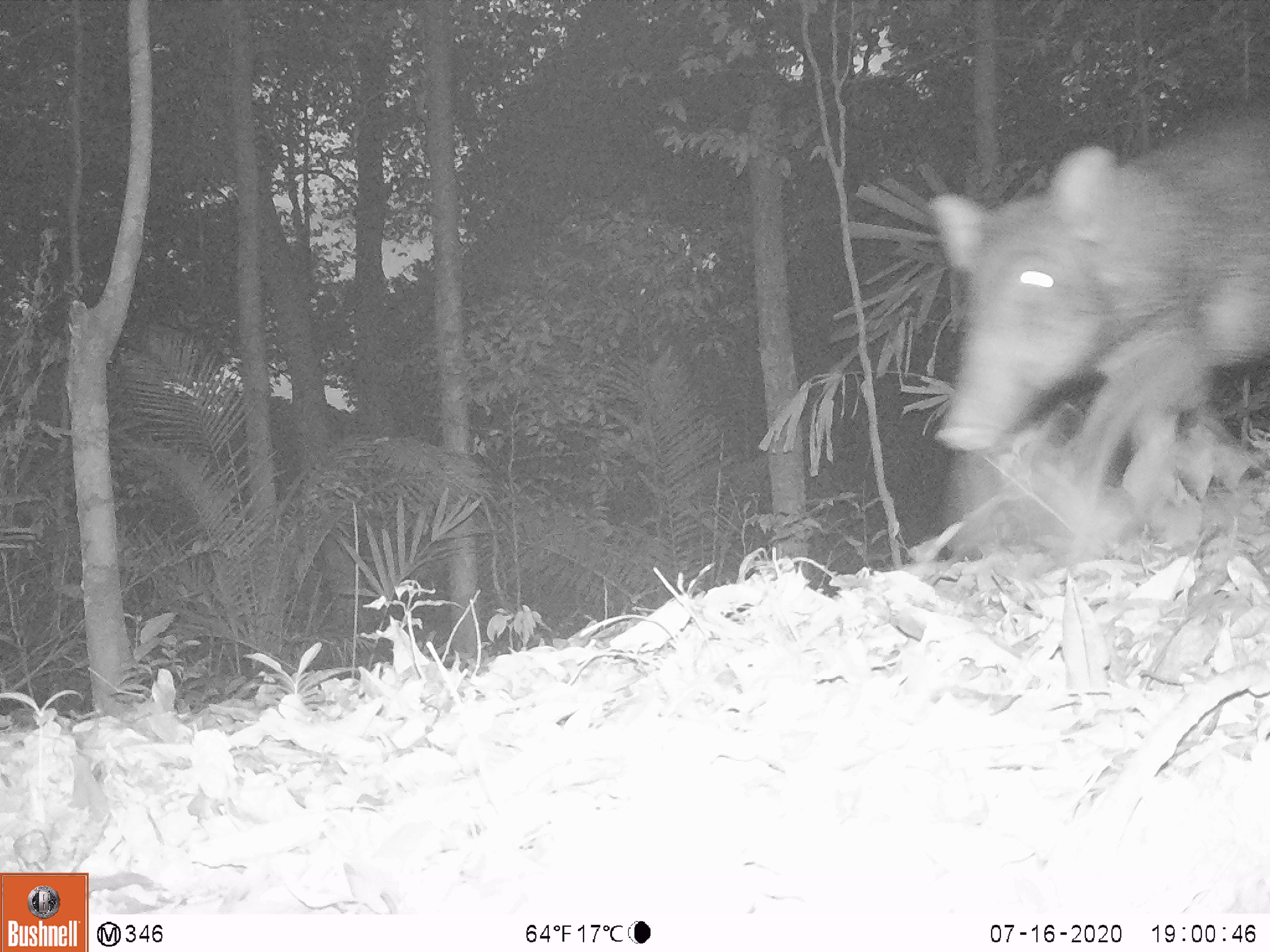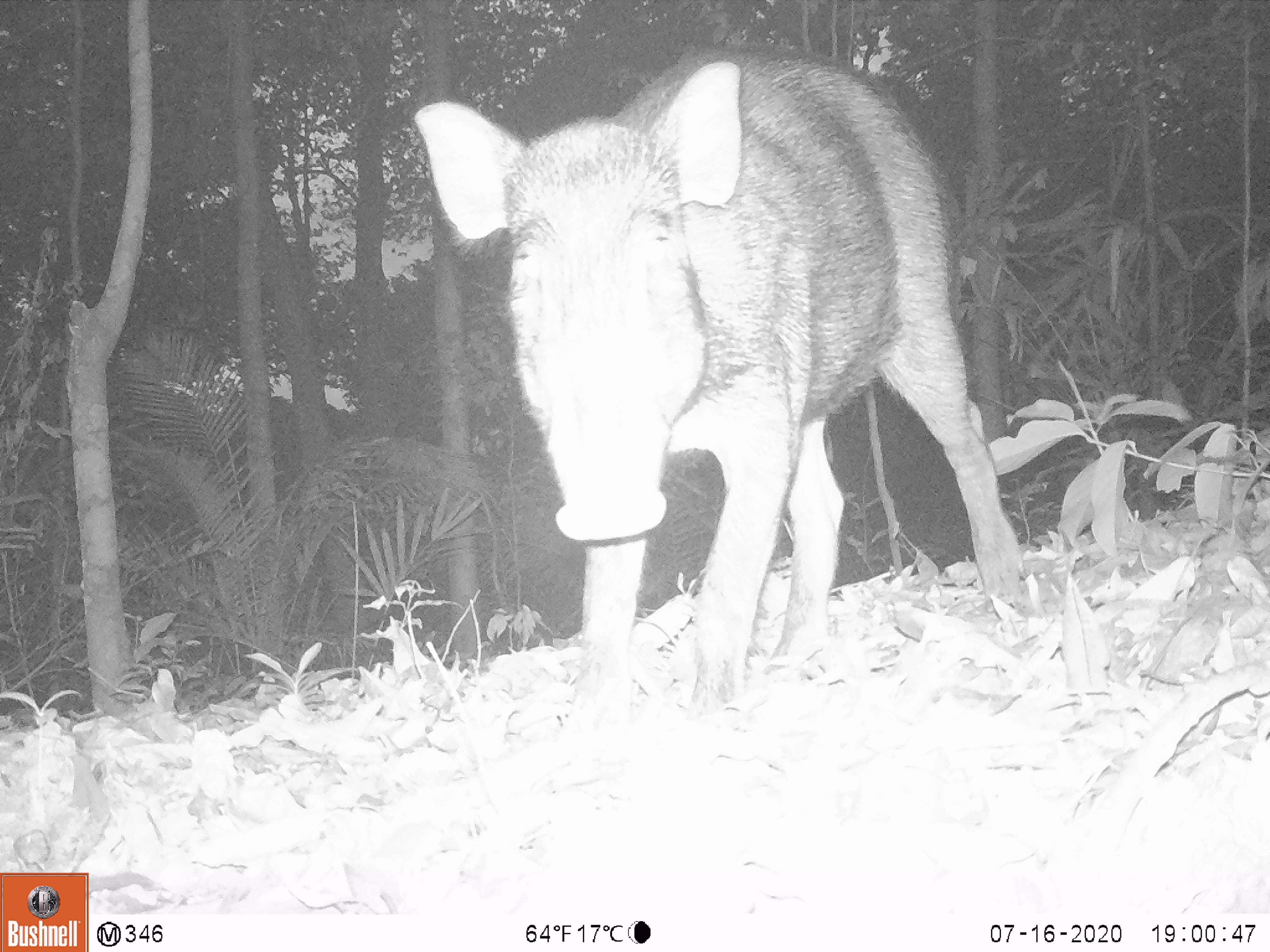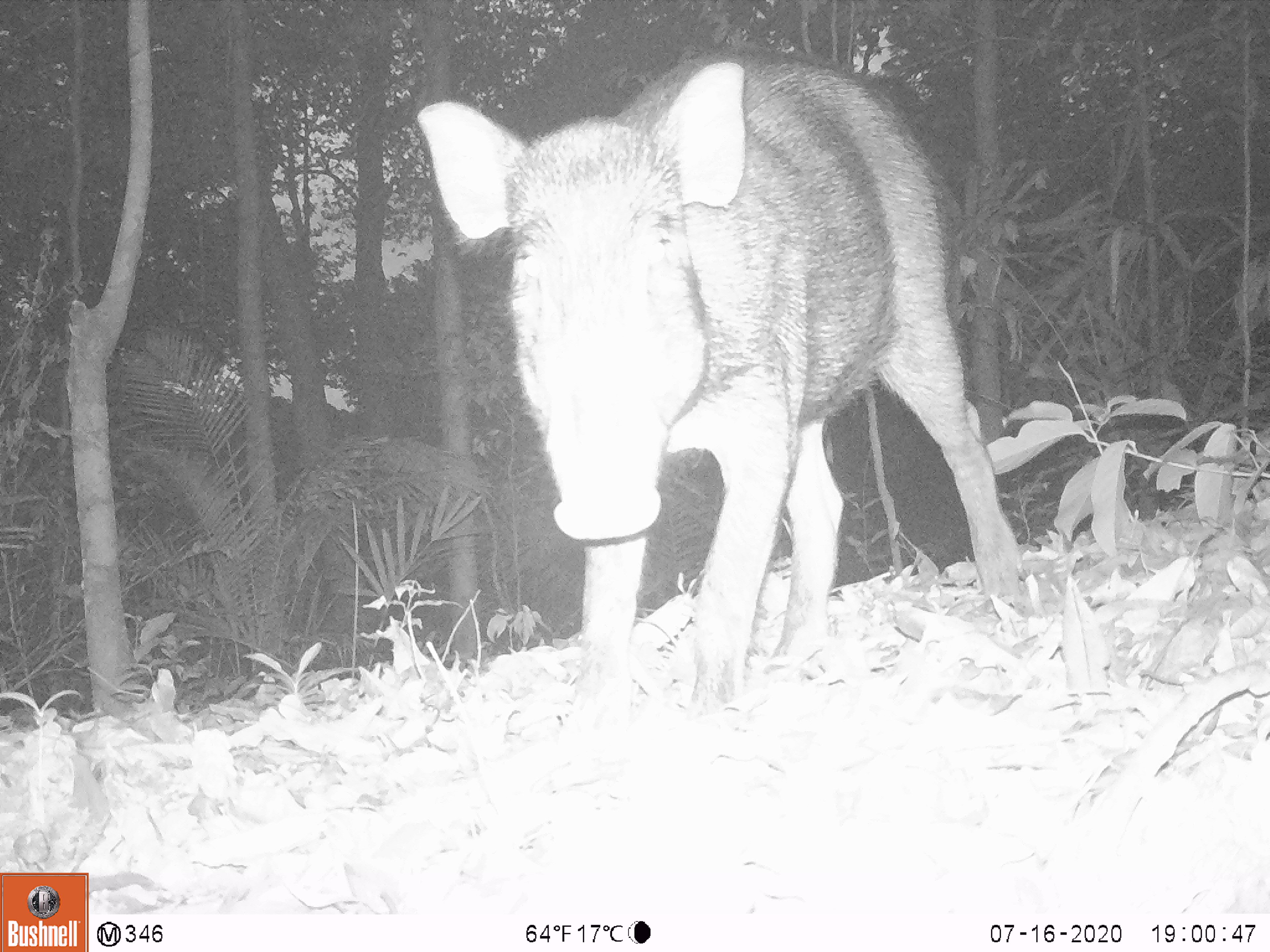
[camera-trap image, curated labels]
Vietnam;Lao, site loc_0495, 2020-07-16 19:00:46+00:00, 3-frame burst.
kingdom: Animalia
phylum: Chordata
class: Mammalia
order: Artiodactyla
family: Suidae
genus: Sus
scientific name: Sus scrofa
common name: eurasian wild pig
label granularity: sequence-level